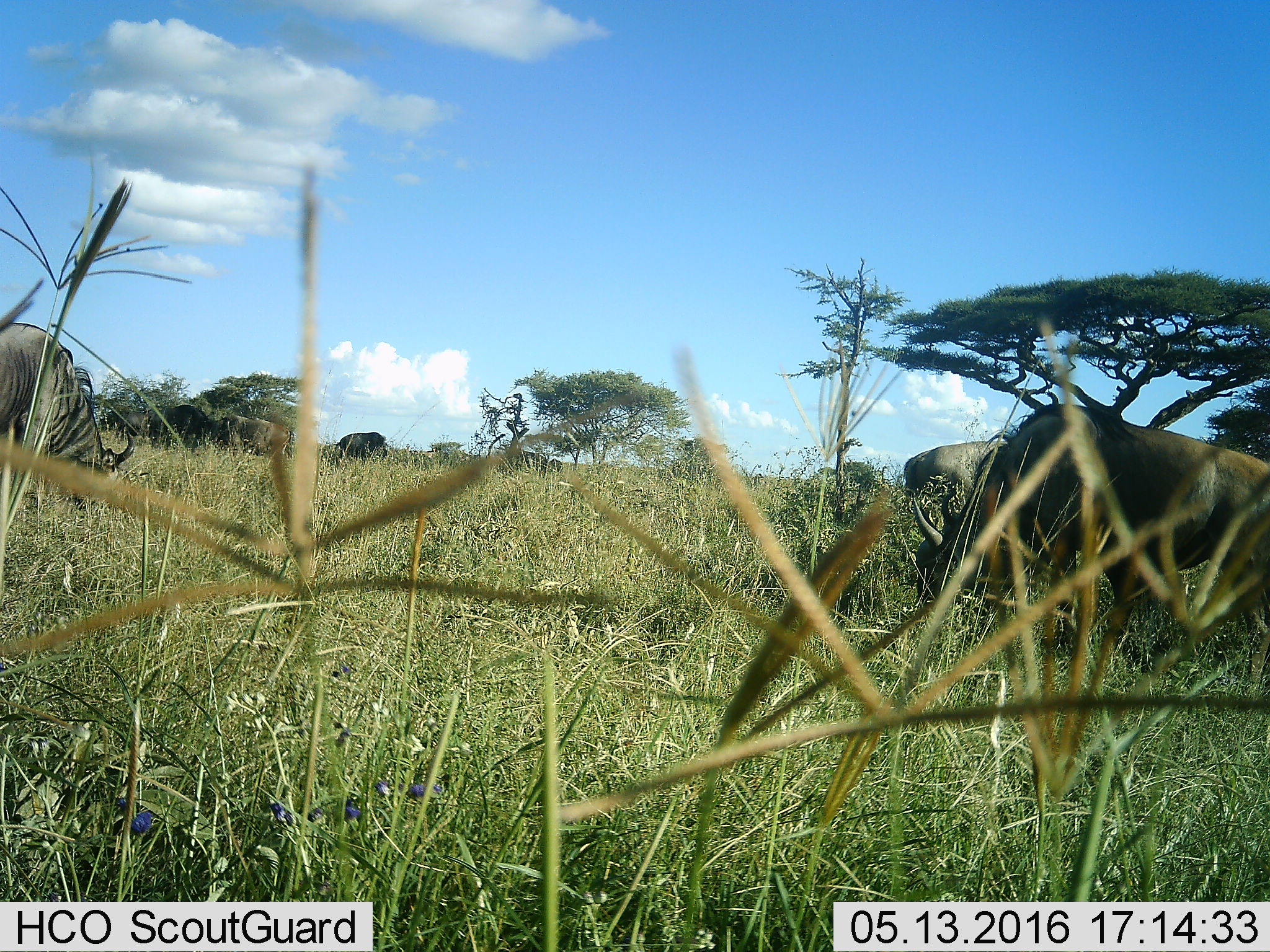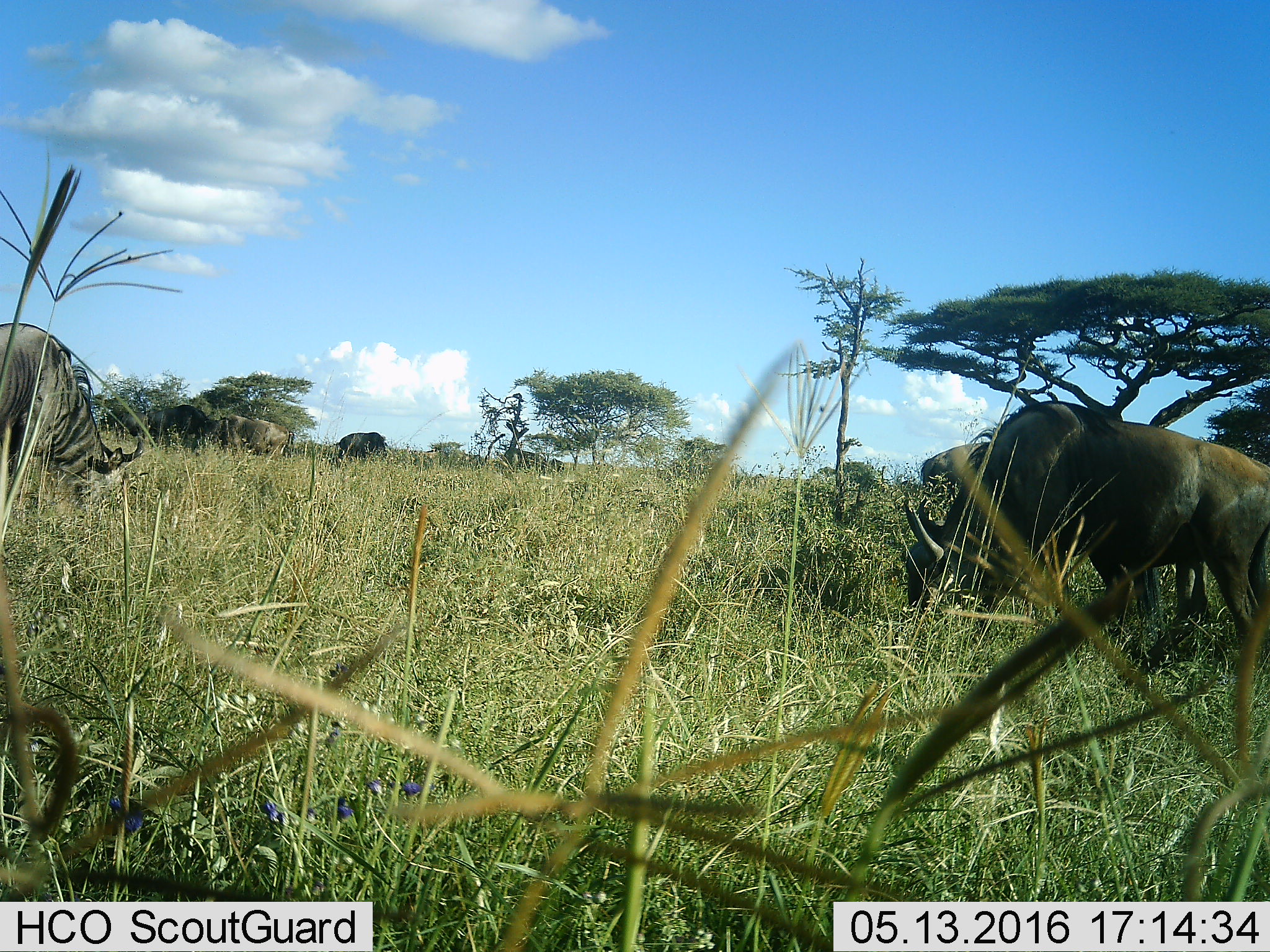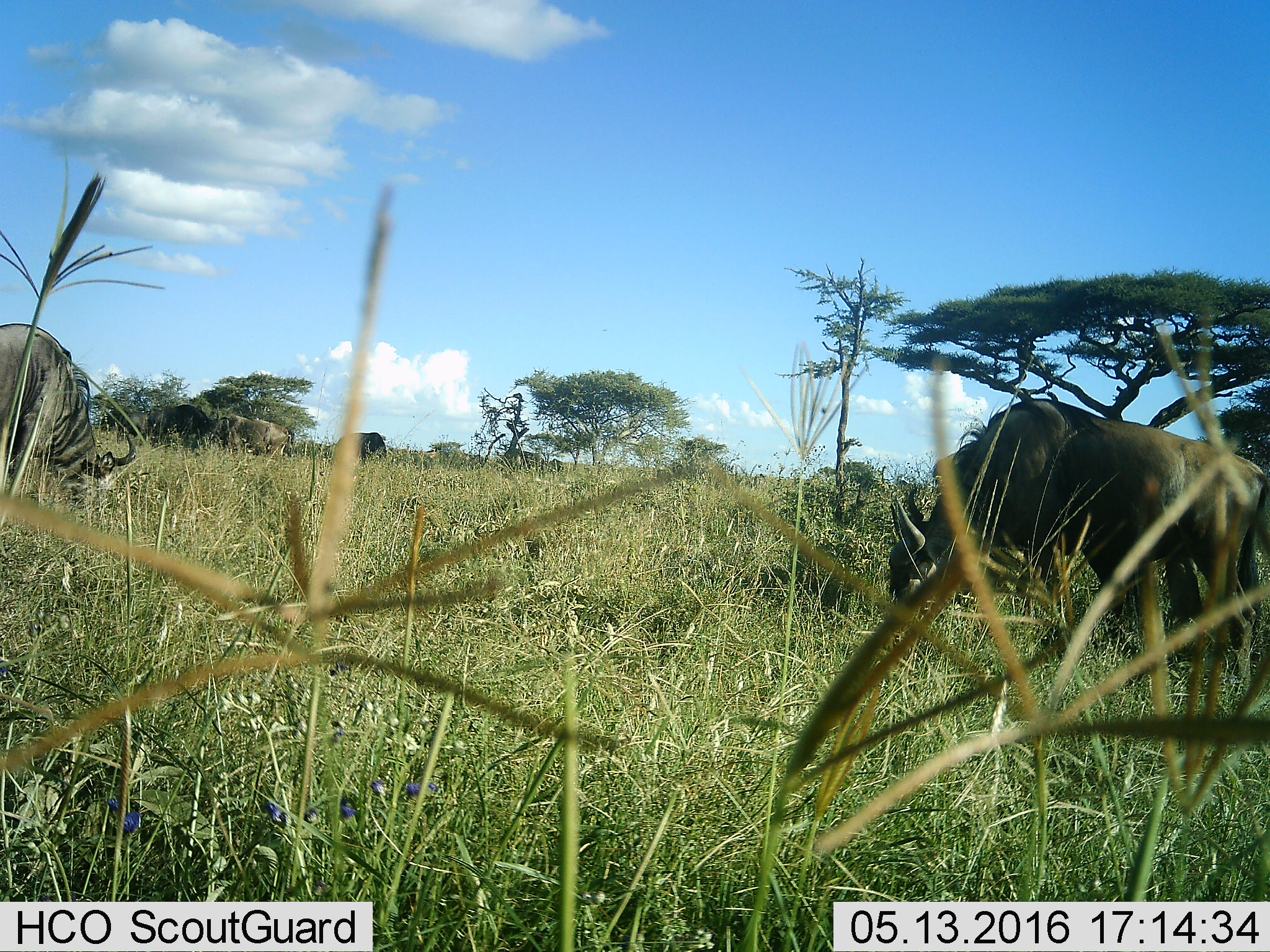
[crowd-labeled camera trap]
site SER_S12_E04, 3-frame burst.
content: unidentified animal